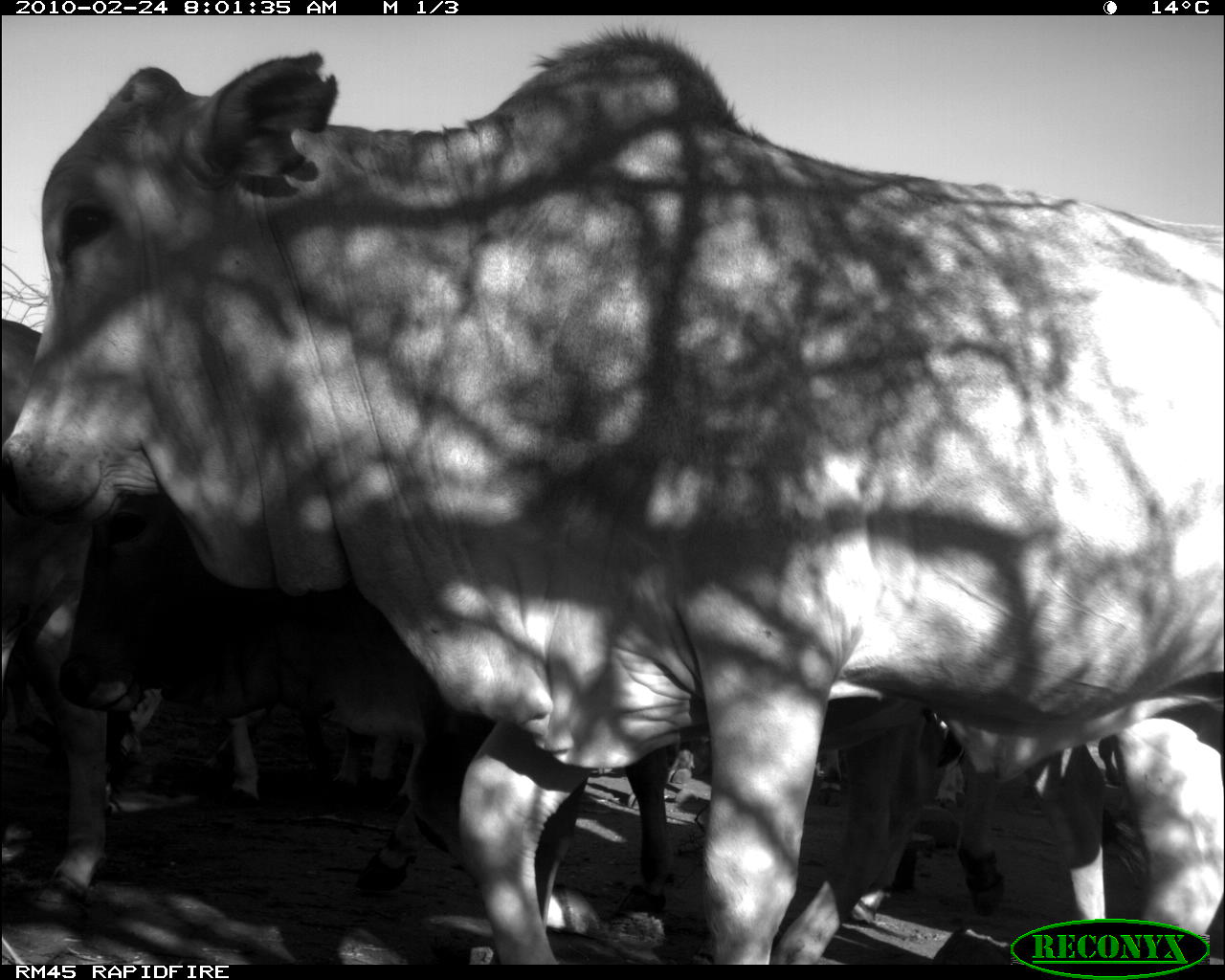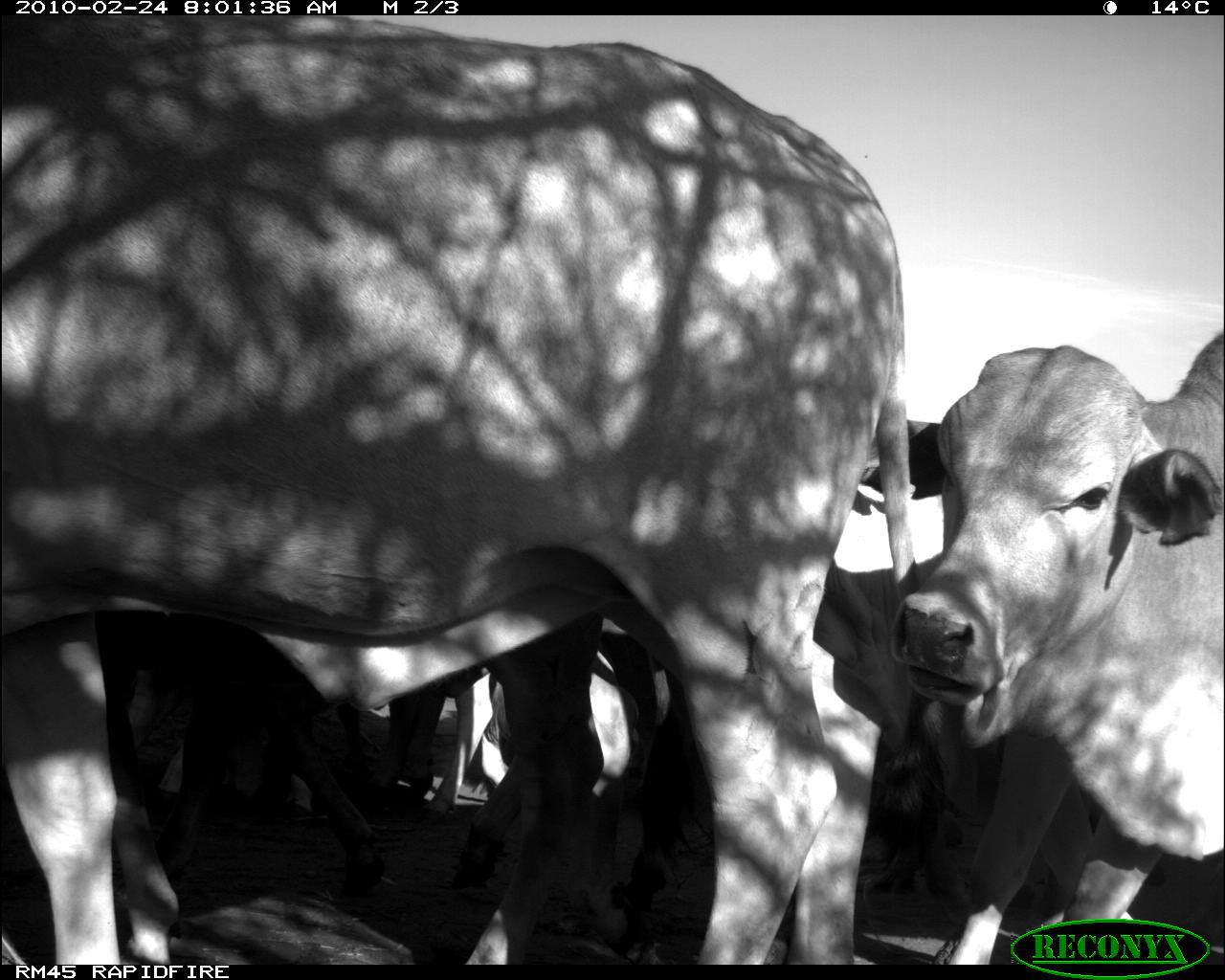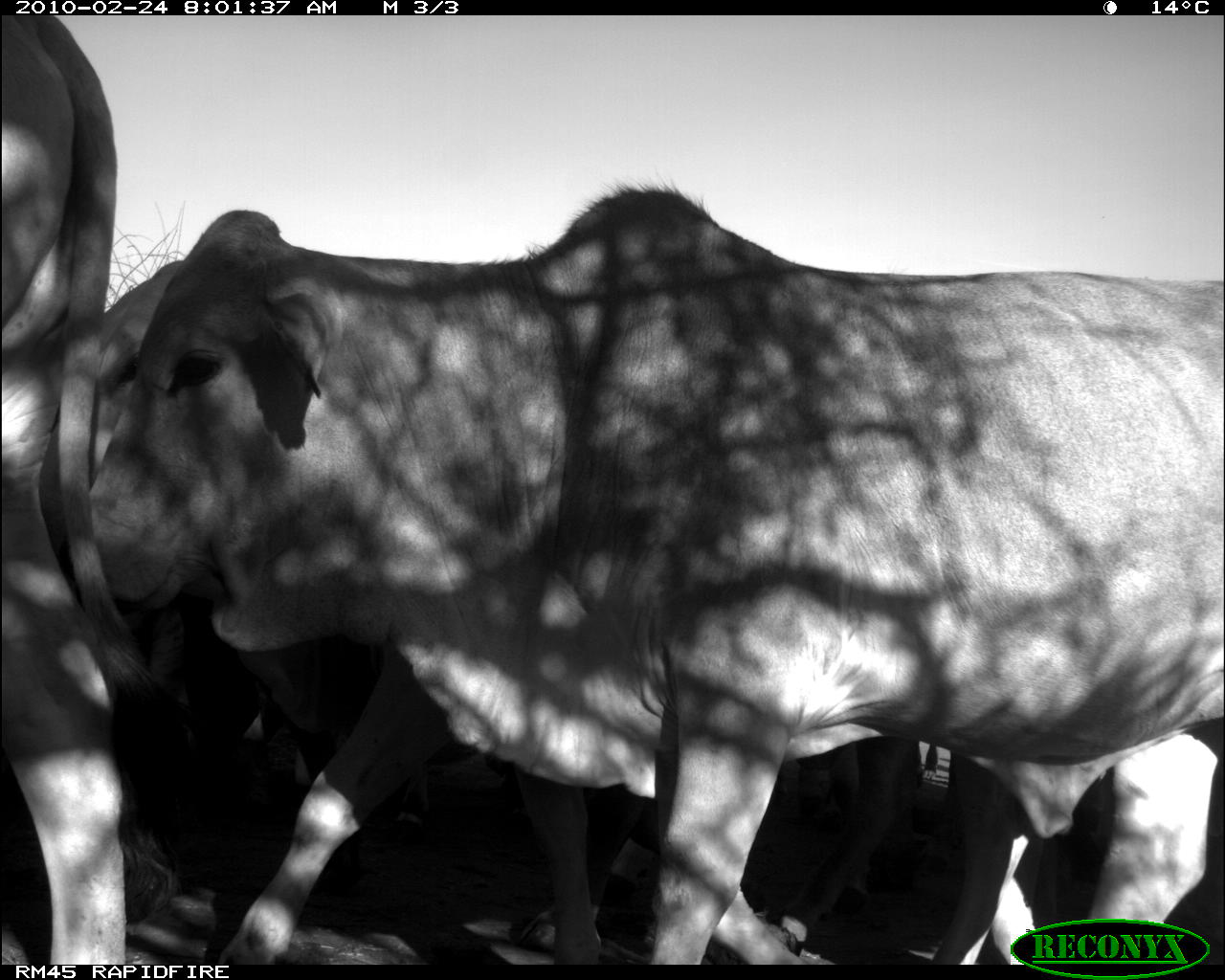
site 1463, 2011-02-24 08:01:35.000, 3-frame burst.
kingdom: Animalia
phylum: Chordata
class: Mammalia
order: Artiodactyla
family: Bovidae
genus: Bos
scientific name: Bos taurus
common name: domestic cattle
Bos taurus (domestic cattle), count 4.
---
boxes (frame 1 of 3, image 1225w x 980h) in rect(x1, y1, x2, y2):
group: rect(0, 22, 1225, 963)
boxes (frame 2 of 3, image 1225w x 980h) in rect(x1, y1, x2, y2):
group: rect(1, 15, 1222, 965)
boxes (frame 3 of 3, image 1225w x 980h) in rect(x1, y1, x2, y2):
group: rect(0, 16, 1224, 965)